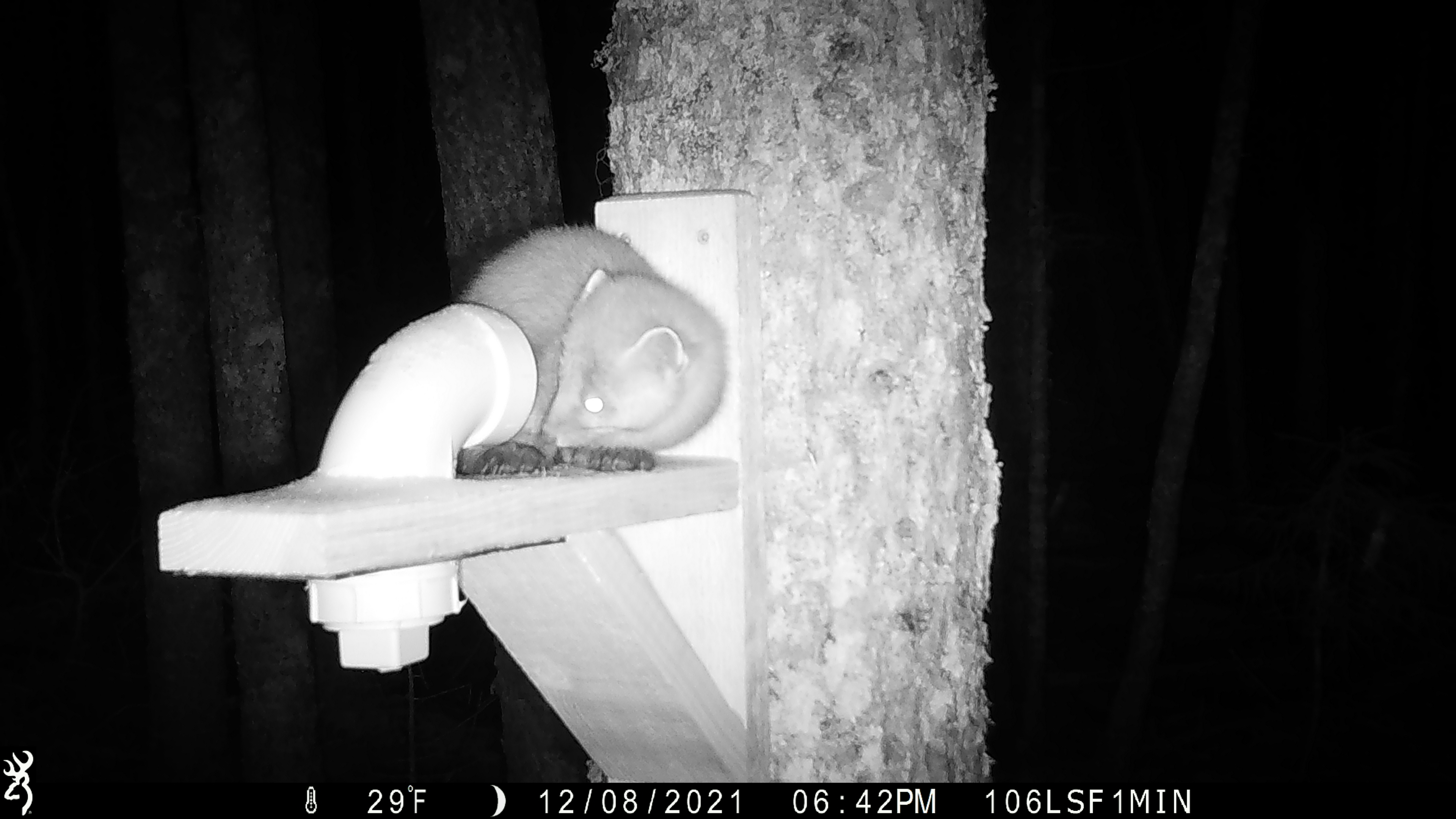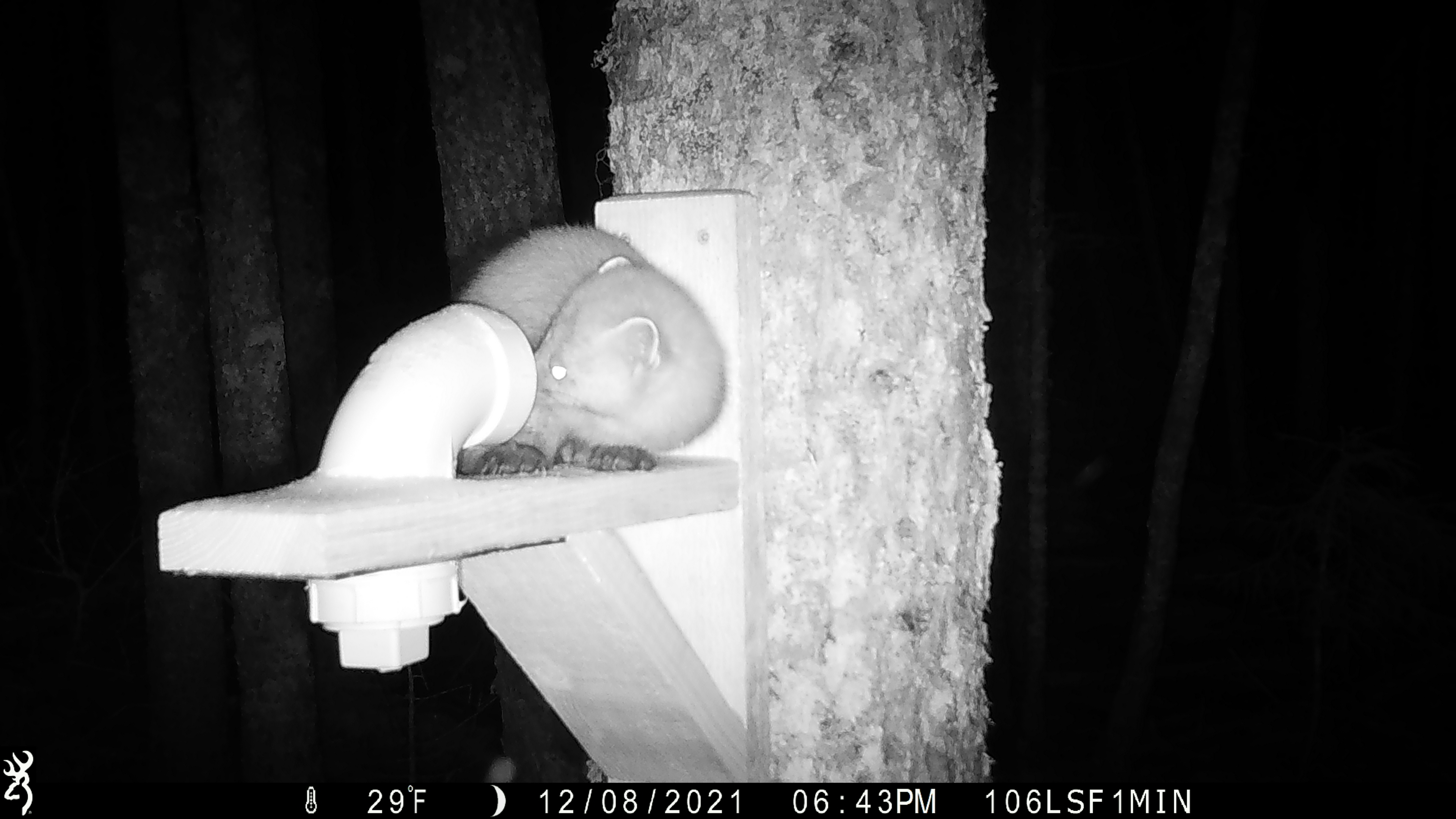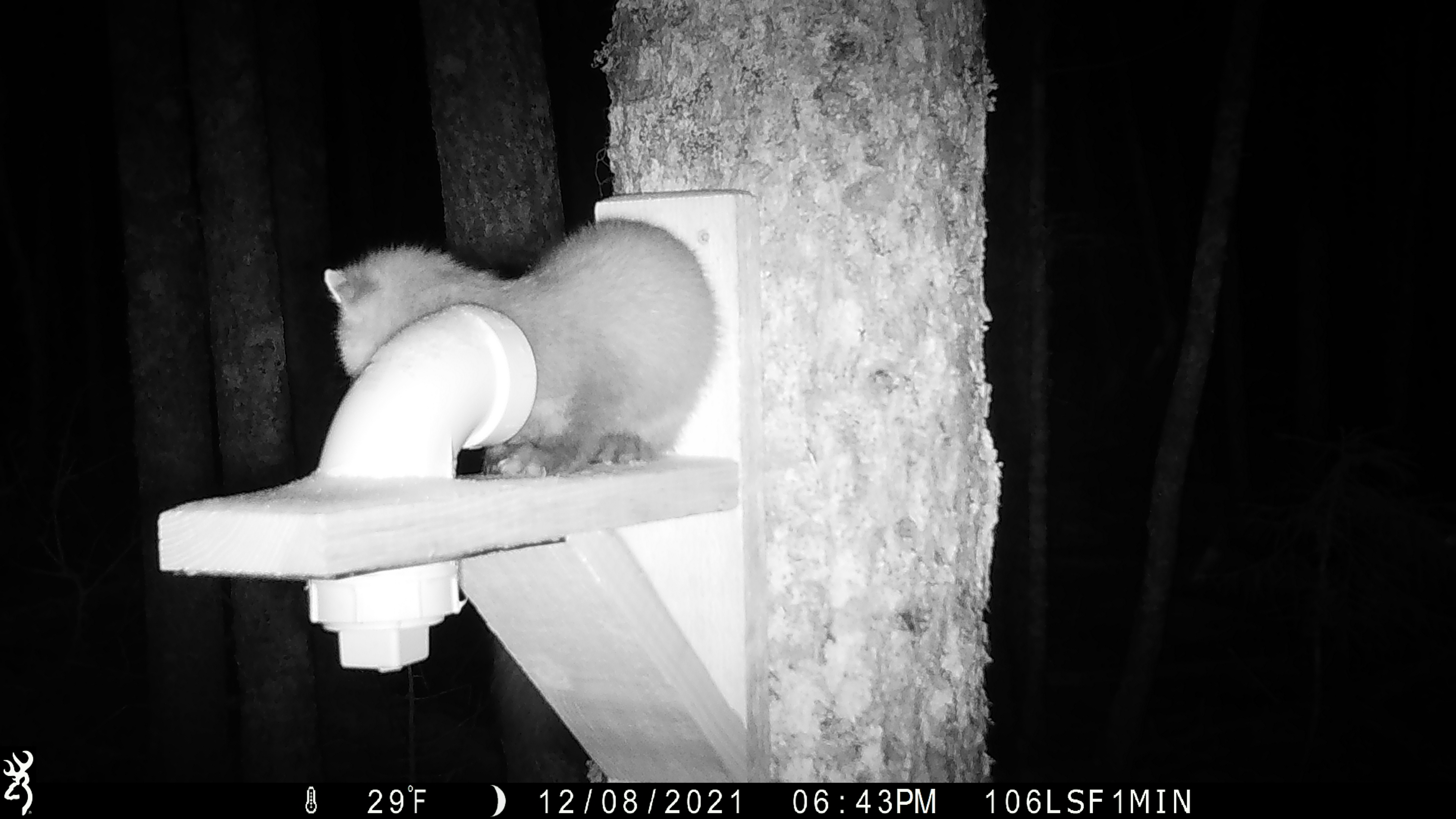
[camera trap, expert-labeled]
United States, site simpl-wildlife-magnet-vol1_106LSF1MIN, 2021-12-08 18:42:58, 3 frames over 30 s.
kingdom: Animalia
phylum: Chordata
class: Mammalia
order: Carnivora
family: Mustelidae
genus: Martes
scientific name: Martes americana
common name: american marten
American marten (Martes americana).